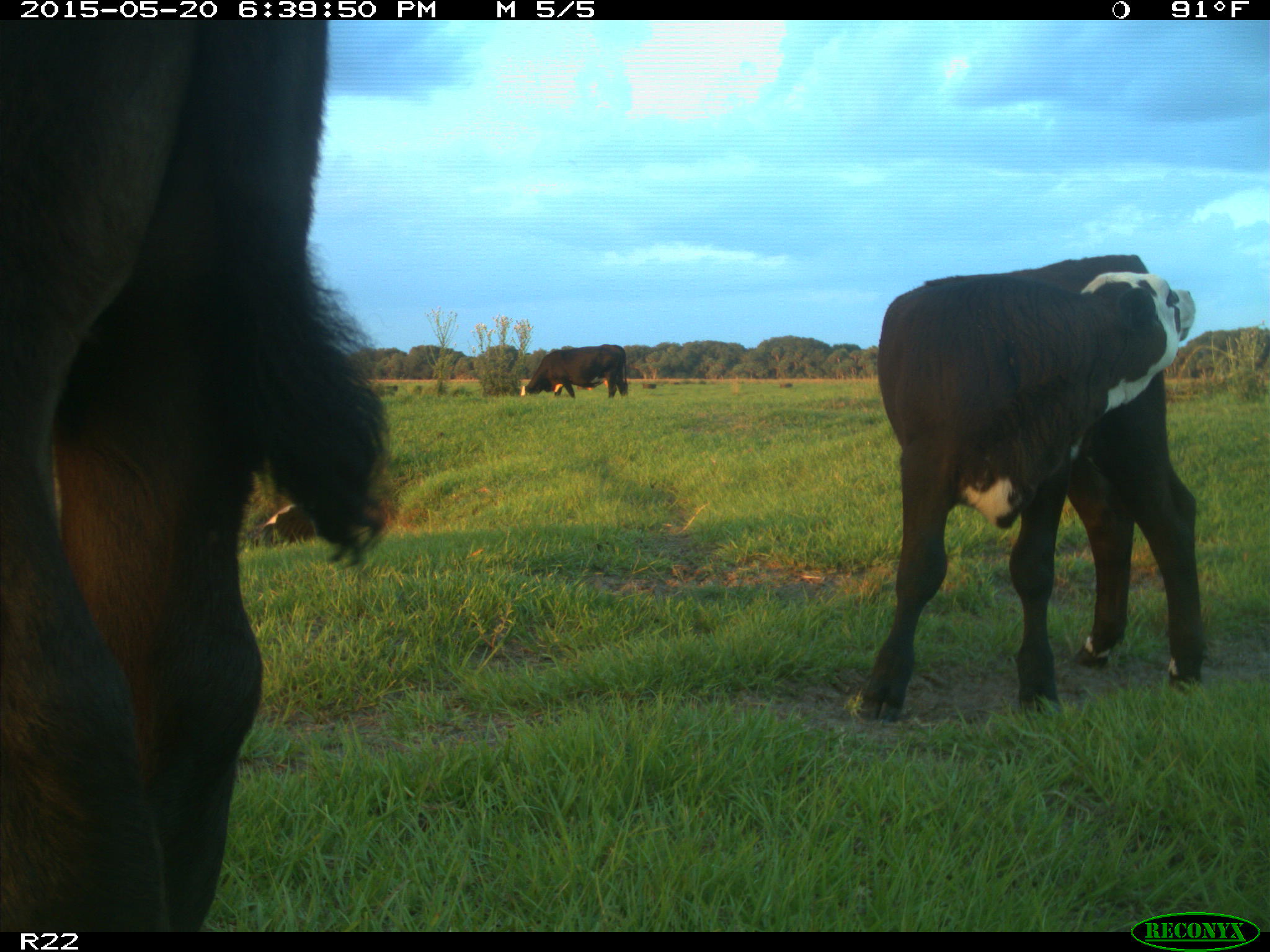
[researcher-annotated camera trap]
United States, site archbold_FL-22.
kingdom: Animalia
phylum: Chordata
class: Mammalia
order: Artiodactyla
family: Bovidae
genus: Bos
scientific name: Bos taurus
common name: domestic cow